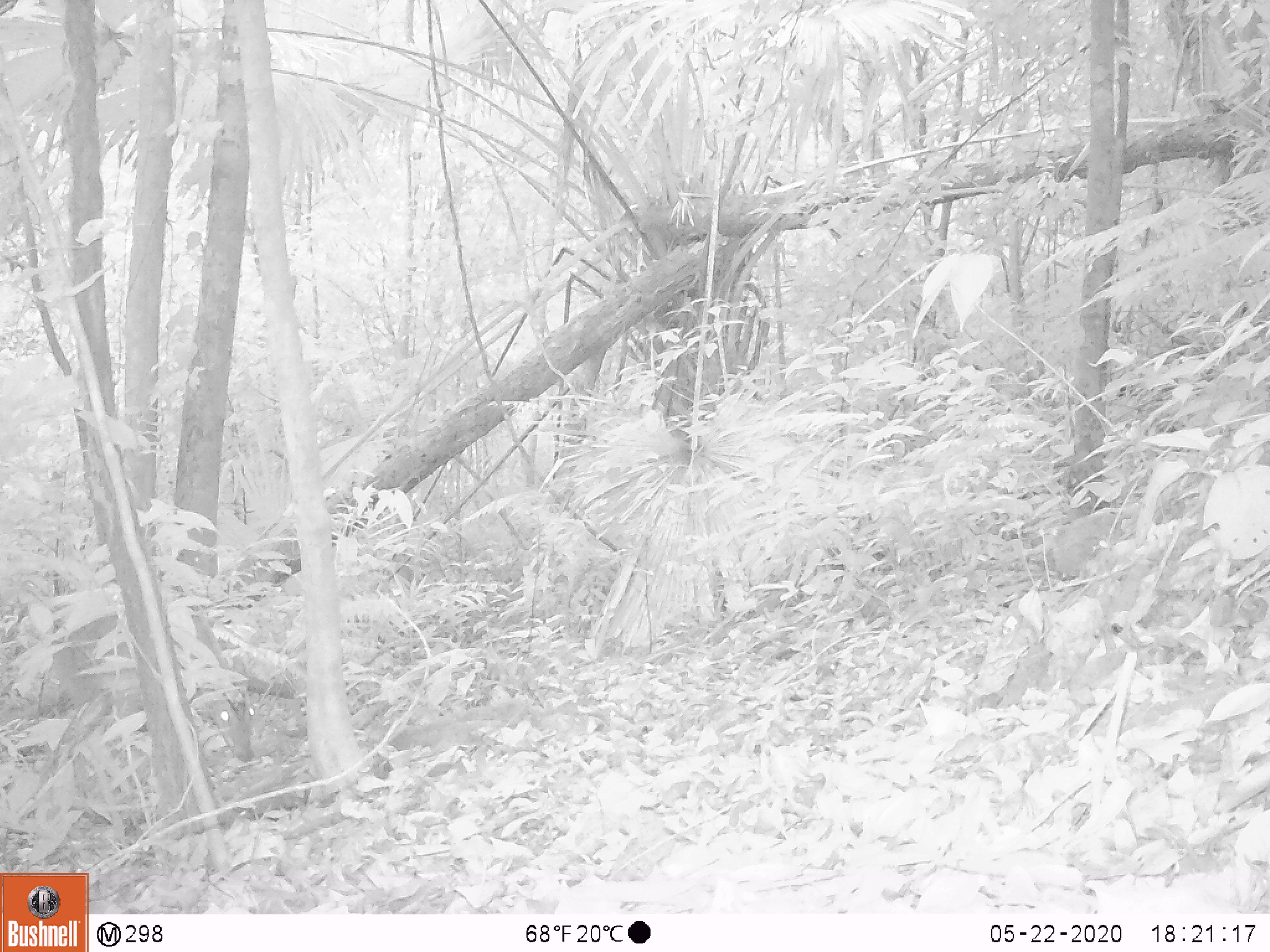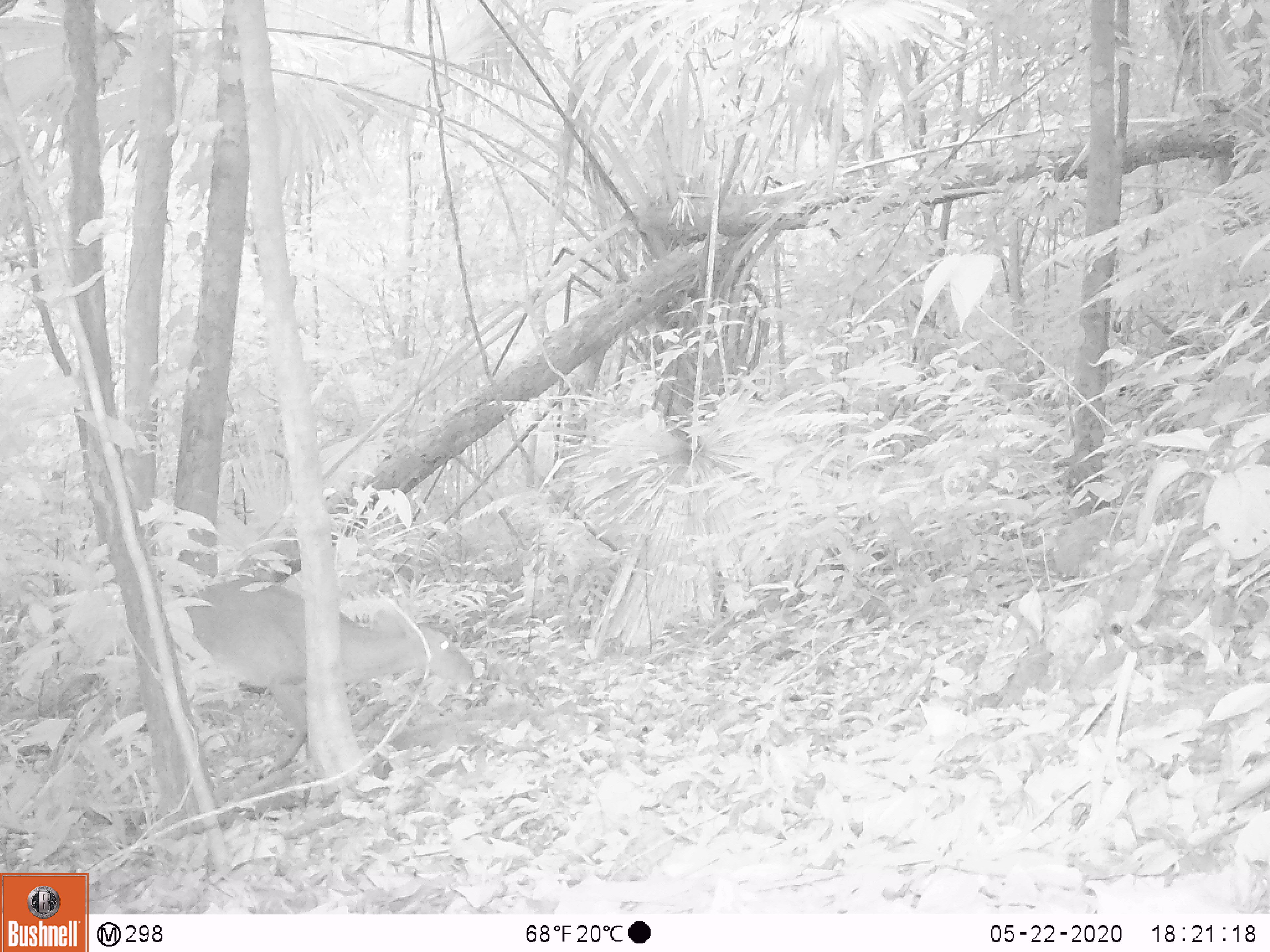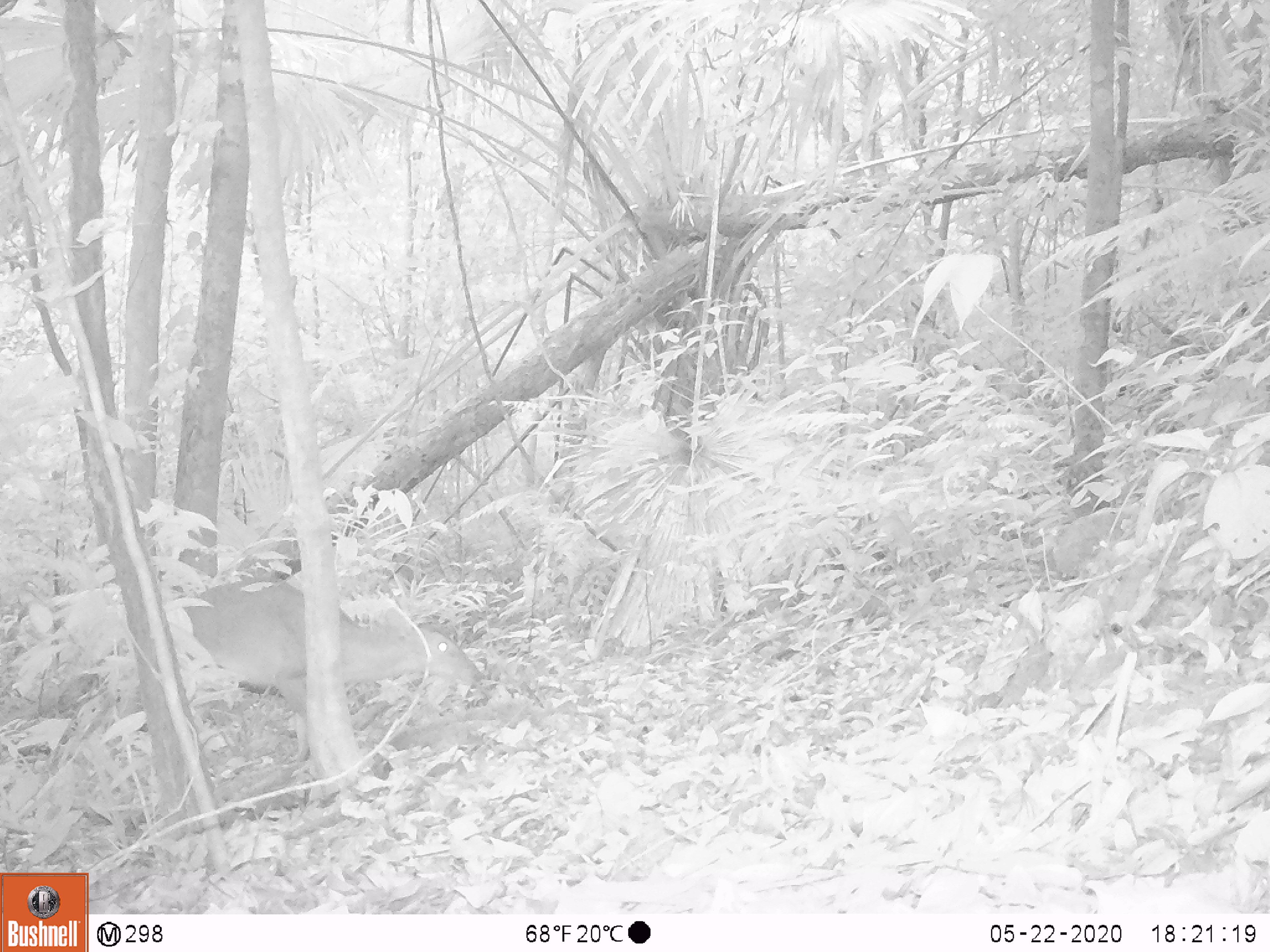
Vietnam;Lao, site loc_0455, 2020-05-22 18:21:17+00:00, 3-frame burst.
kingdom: Animalia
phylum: Chordata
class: Mammalia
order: Artiodactyla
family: Cervidae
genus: Muntiacus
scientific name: Muntiacus vuquangensis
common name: large-antlered muntjac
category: large antlered muntjac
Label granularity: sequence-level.